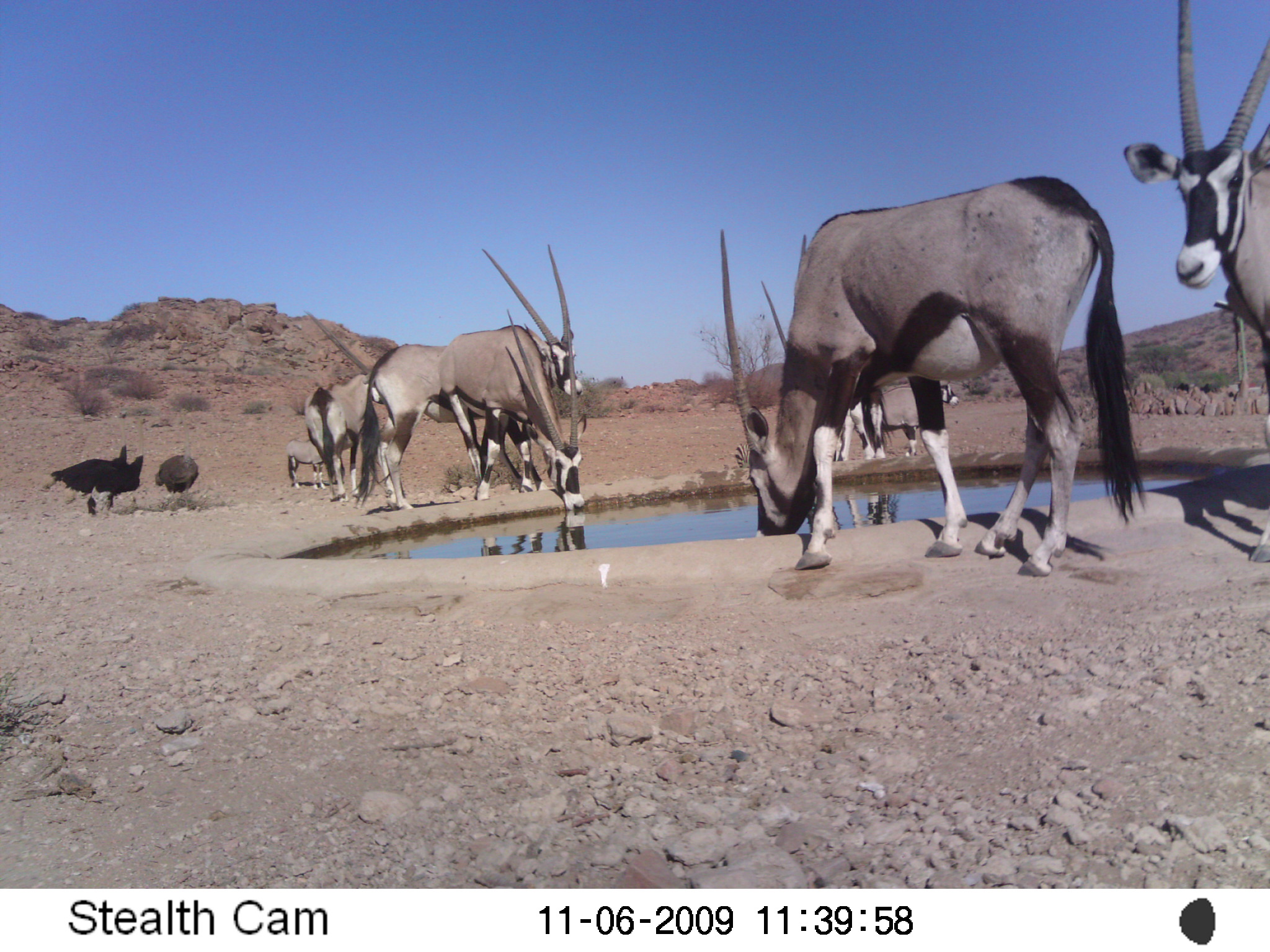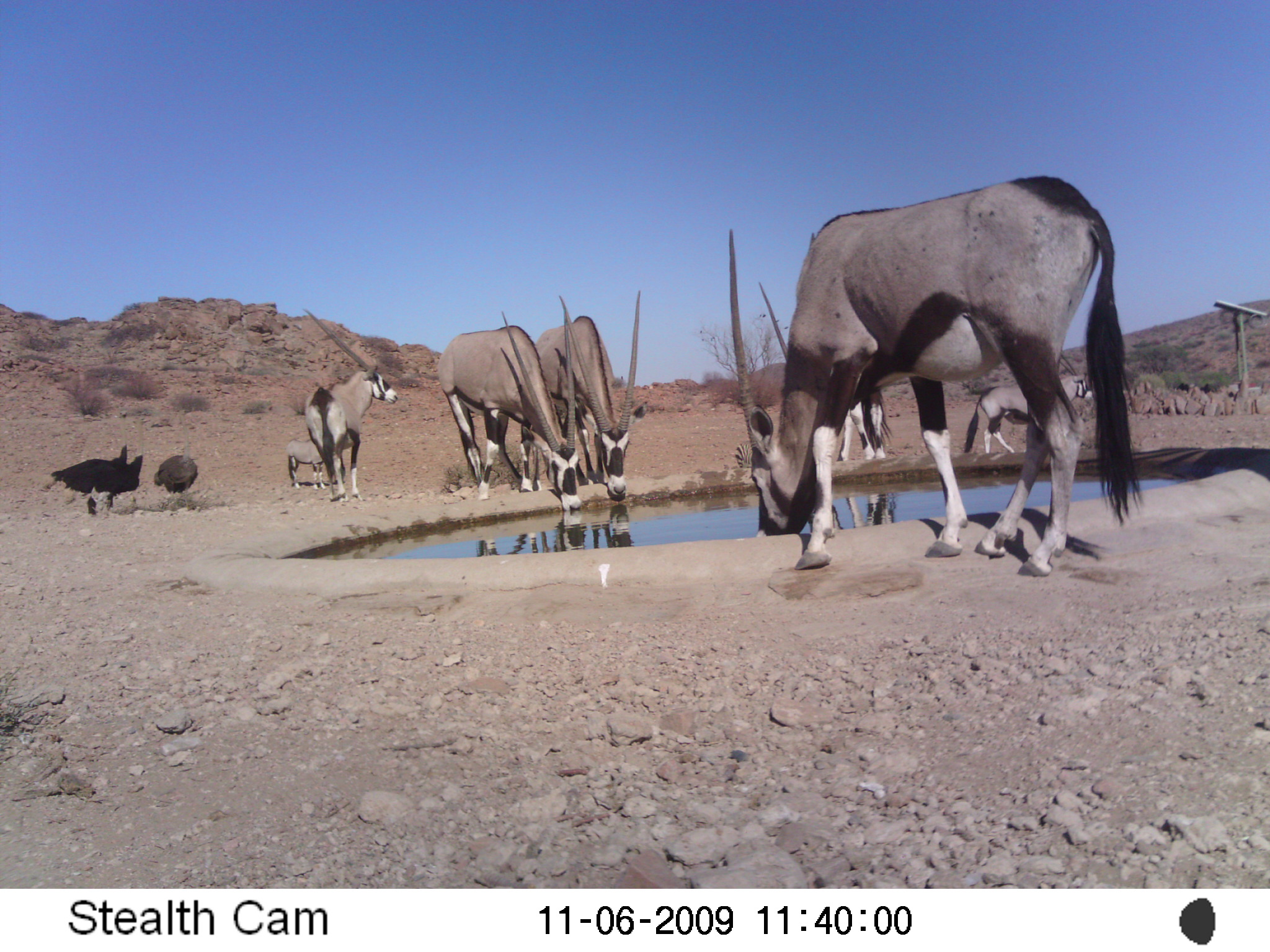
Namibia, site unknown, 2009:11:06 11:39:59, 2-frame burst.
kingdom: Animalia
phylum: Chordata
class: Mammalia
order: Artiodactyla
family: Bovidae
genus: Oryx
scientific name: Oryx gazella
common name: gemsbok